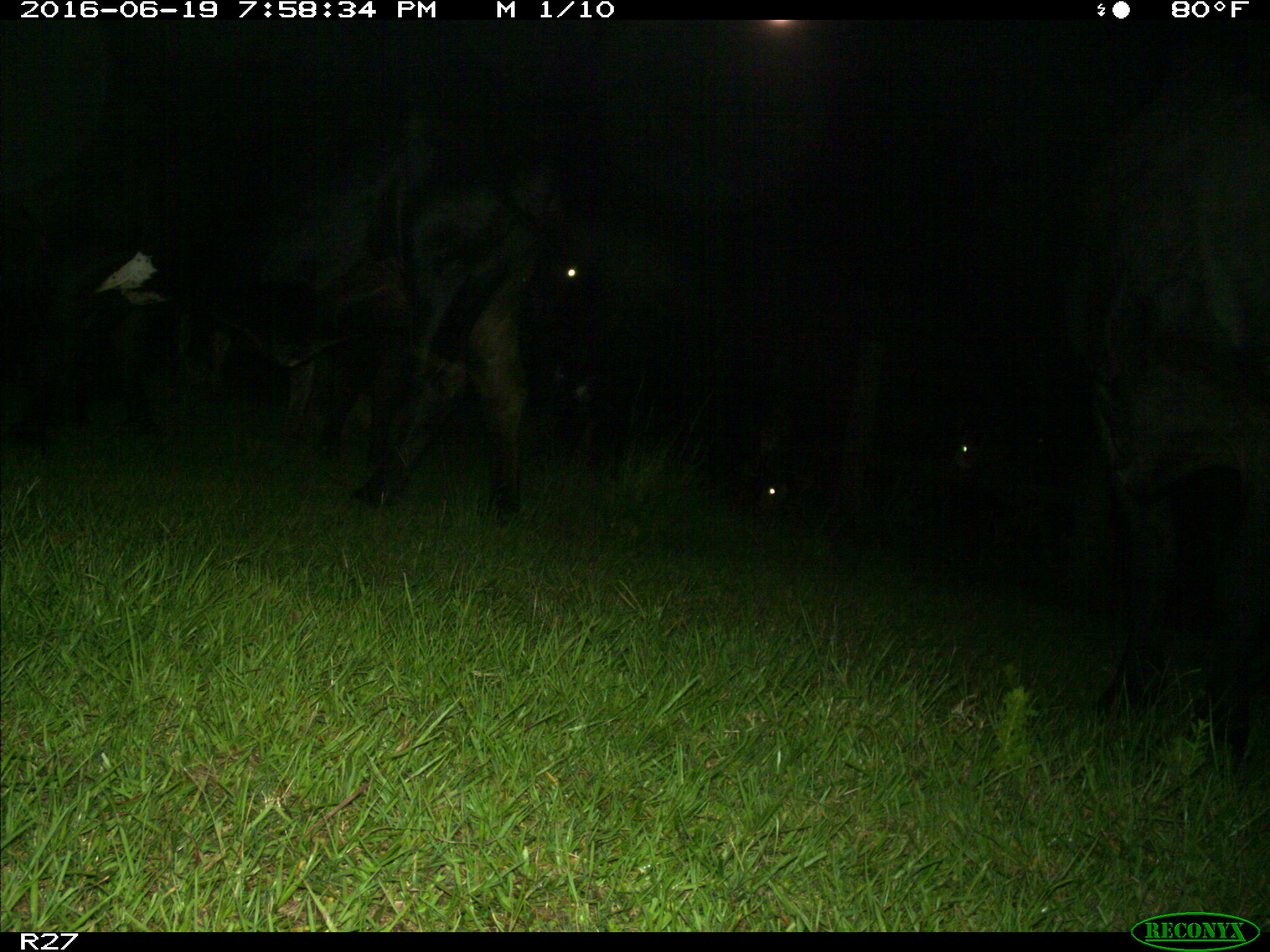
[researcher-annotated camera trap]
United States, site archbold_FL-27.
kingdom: Animalia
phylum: Chordata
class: Mammalia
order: Artiodactyla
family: Bovidae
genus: Bos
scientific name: Bos taurus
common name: domestic cow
Bos taurus (domestic cow).